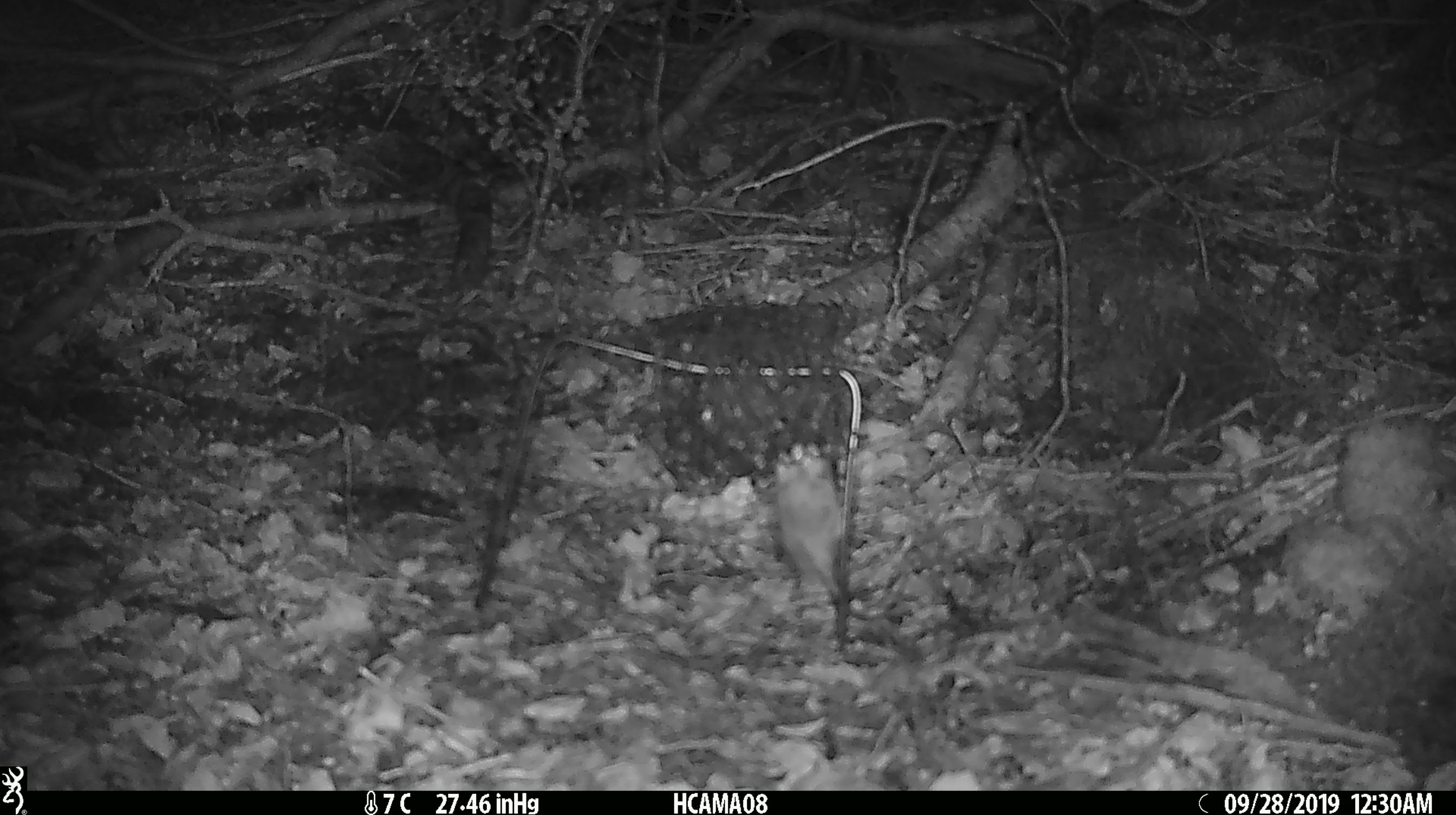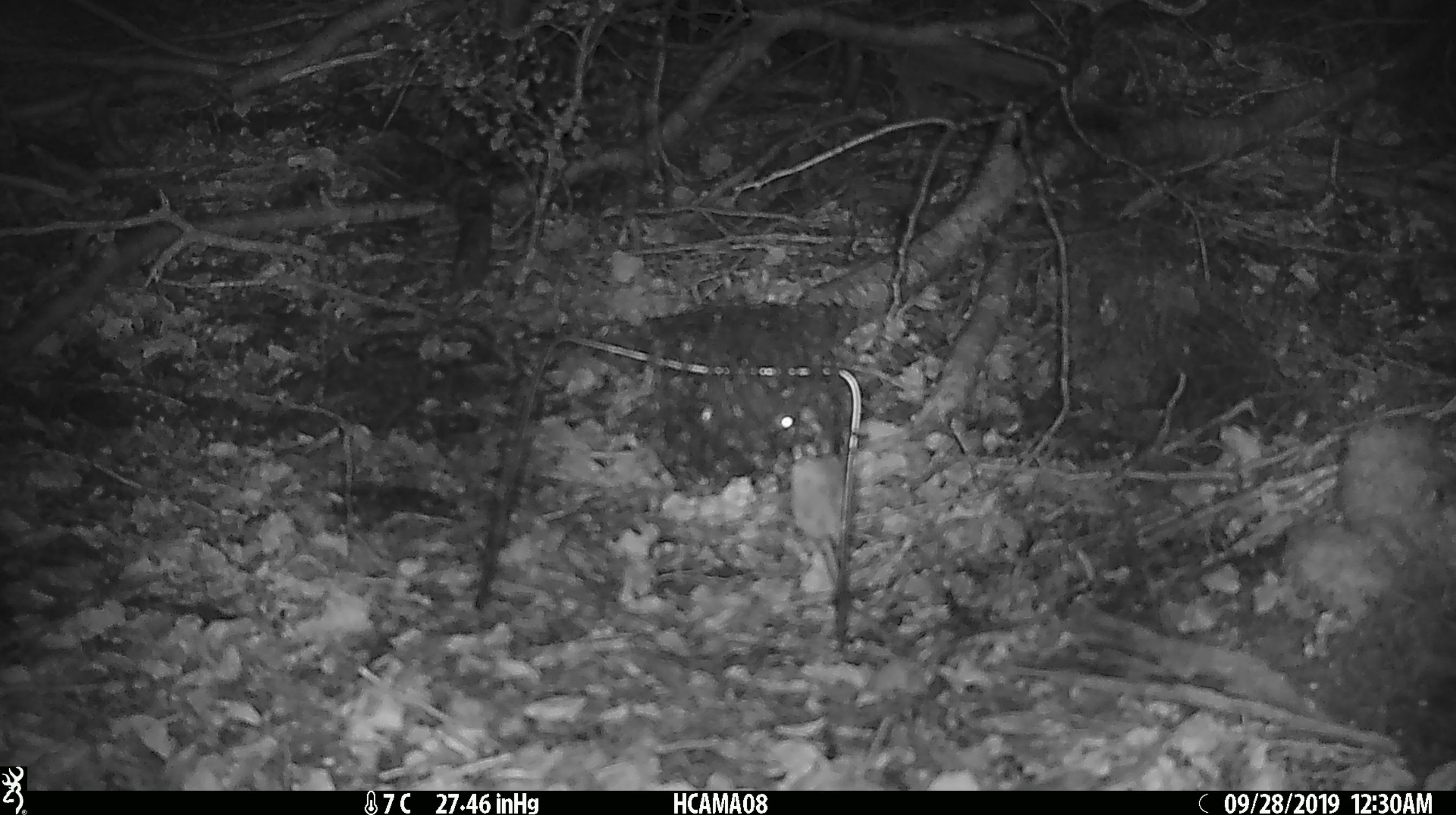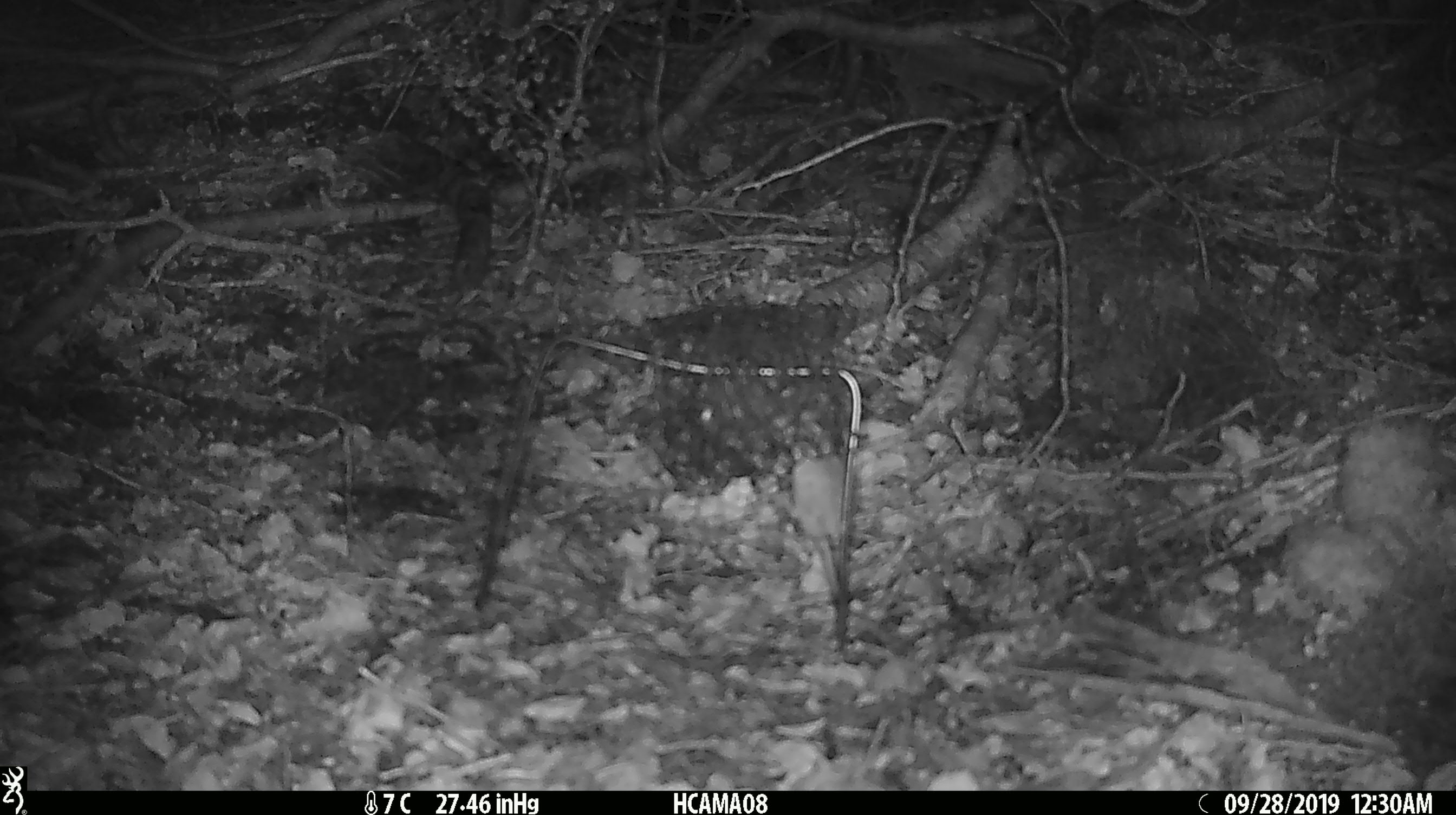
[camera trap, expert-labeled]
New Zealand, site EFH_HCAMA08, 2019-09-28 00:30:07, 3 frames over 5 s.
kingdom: Animalia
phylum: Chordata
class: Mammalia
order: Rodentia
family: Muridae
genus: Mus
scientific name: Mus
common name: mouse